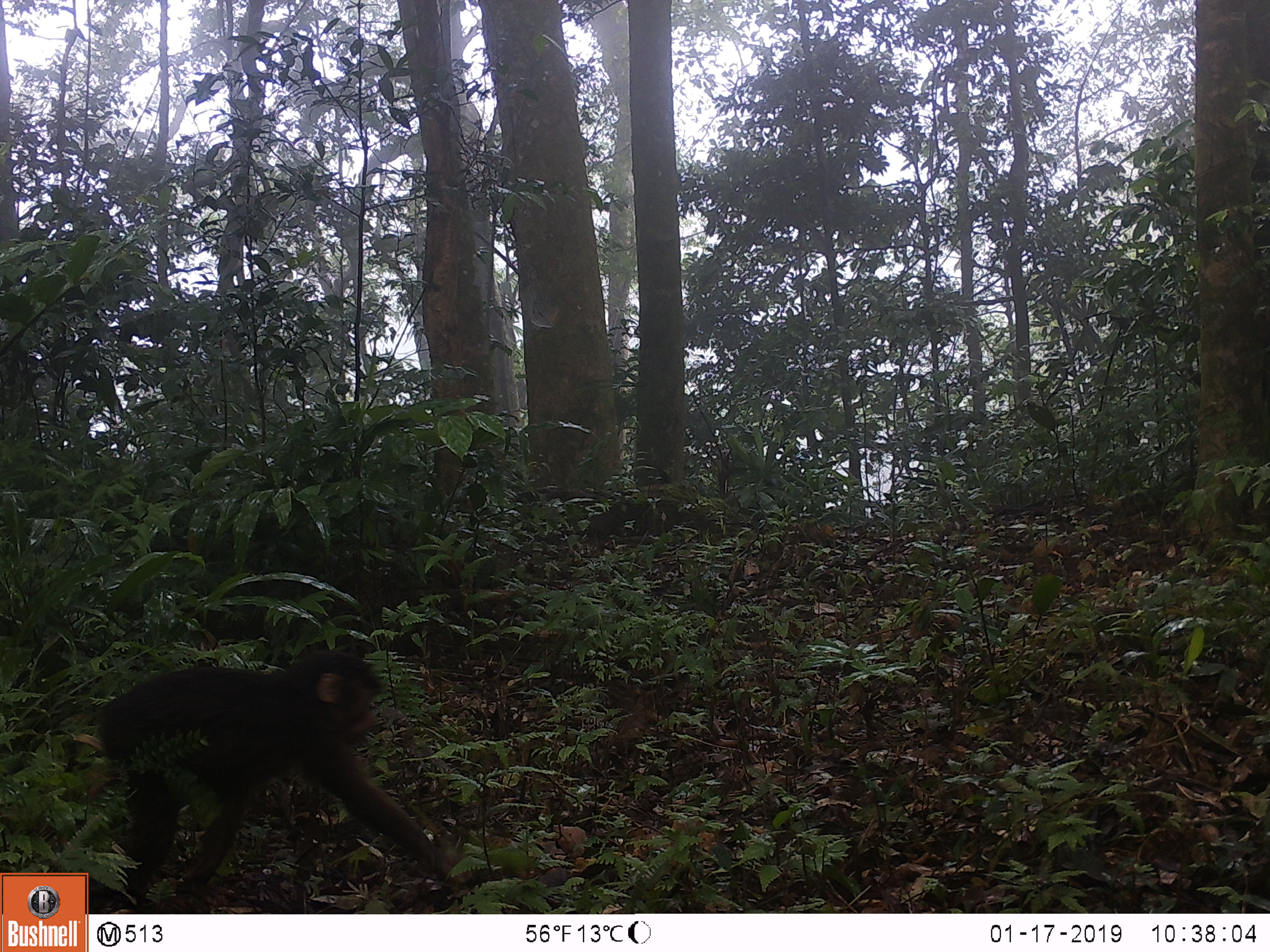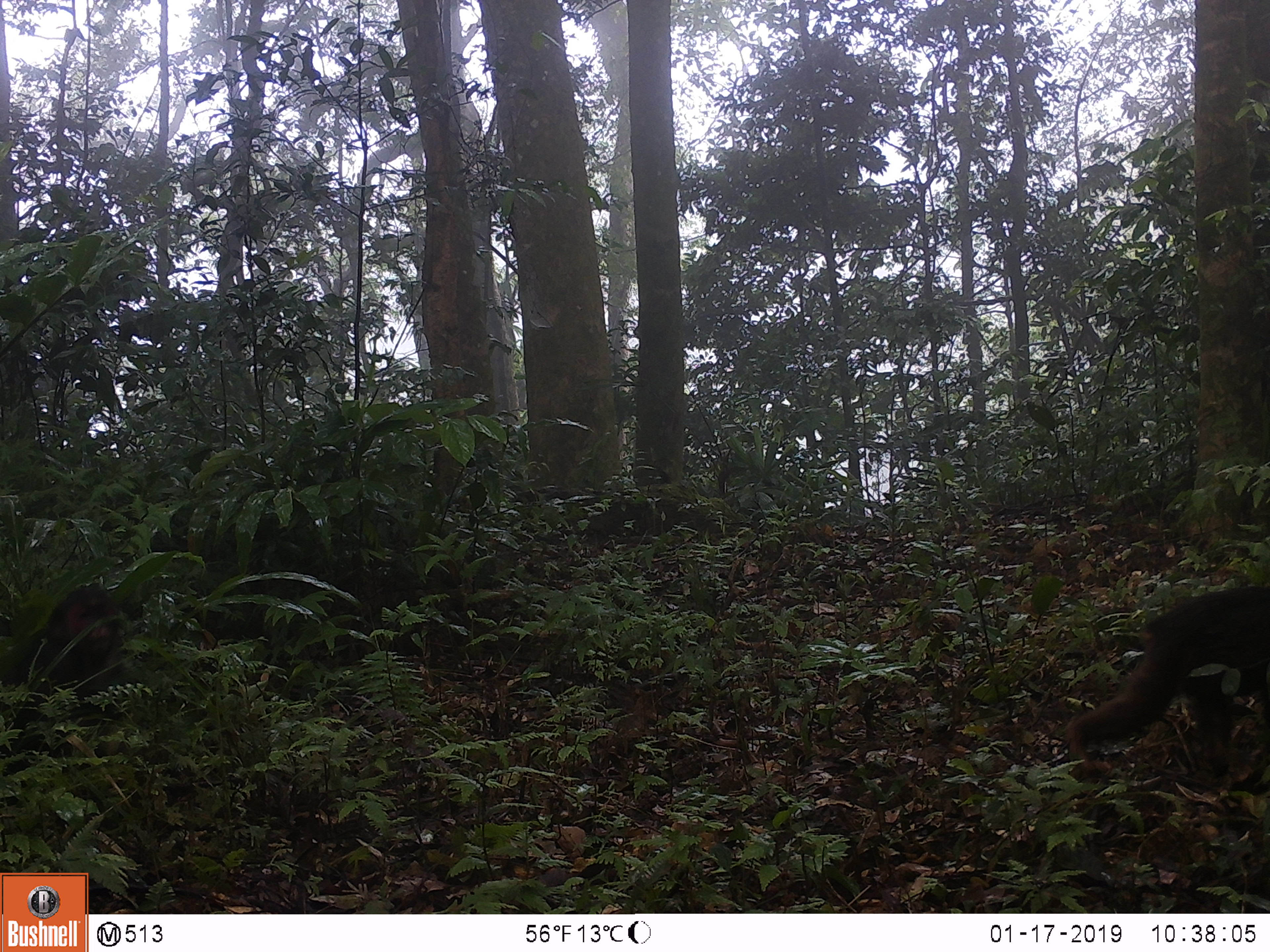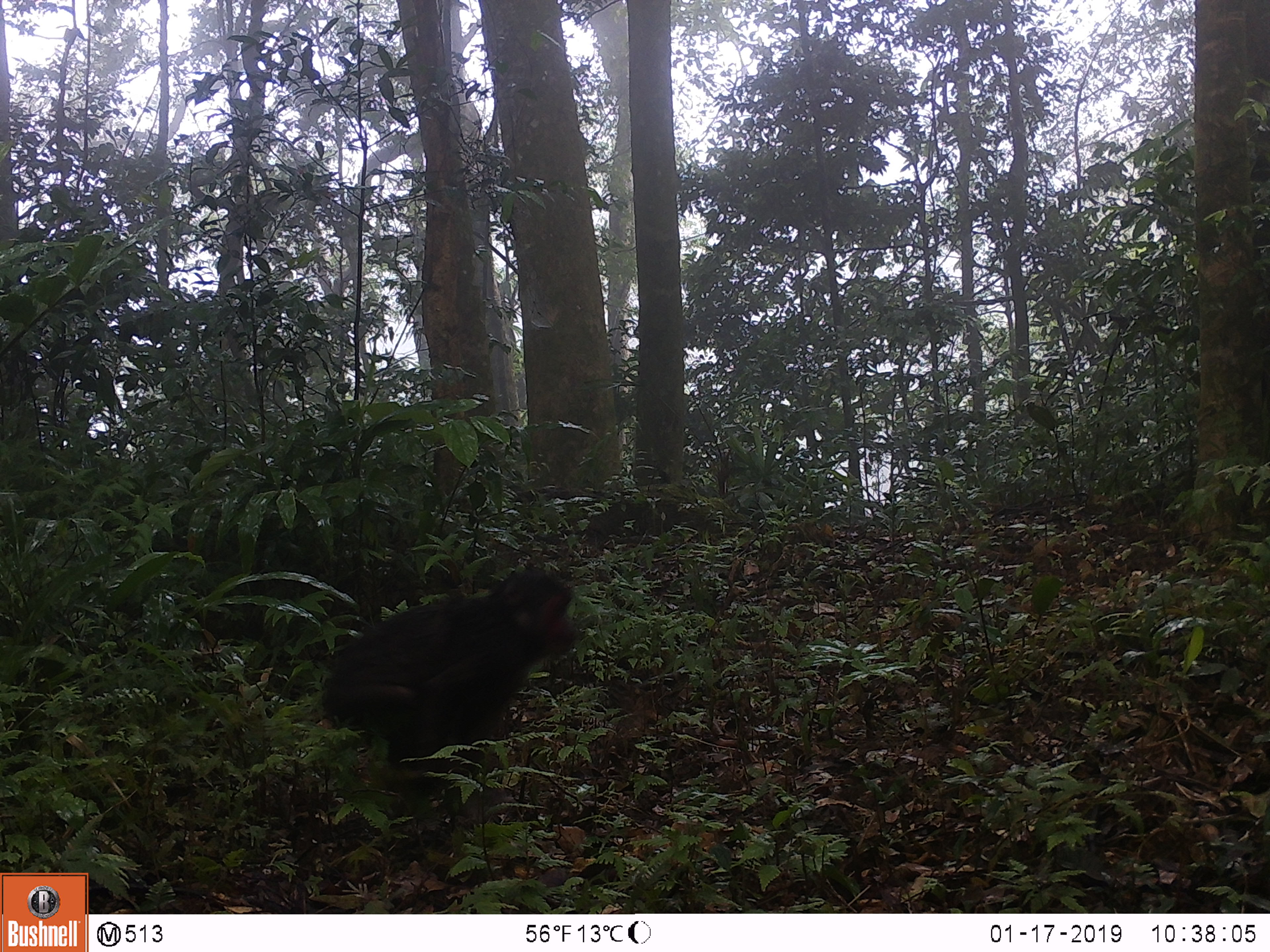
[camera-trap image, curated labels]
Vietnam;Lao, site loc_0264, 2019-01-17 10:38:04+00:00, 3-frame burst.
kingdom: Animalia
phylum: Chordata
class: Mammalia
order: Primates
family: Cercopithecidae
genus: Macaca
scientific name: Macaca arctoides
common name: stump-tailed macaque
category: stump tailed macaque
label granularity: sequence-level